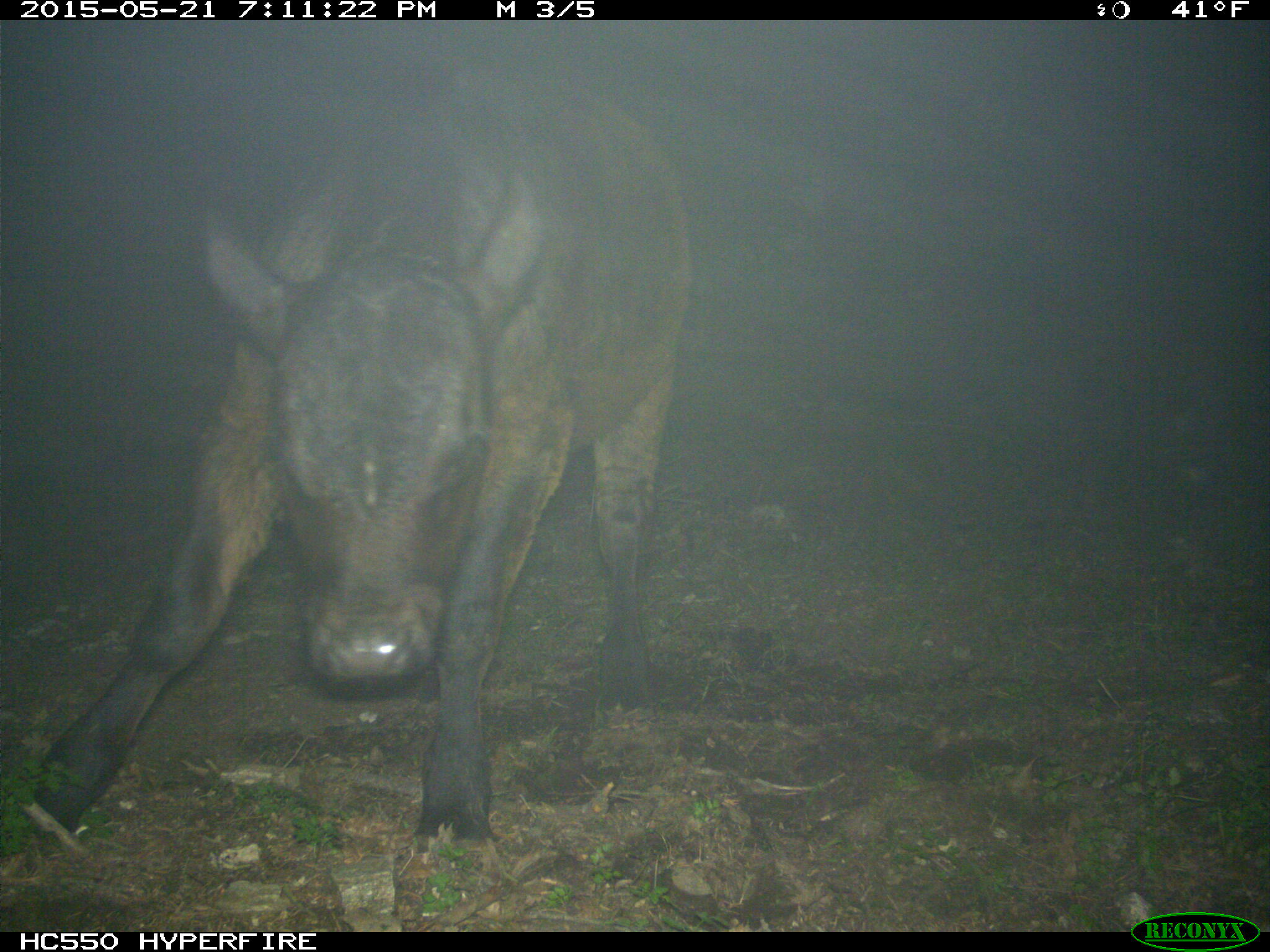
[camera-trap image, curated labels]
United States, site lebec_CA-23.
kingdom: Animalia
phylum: Chordata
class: Mammalia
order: Artiodactyla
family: Bovidae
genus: Bos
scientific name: Bos taurus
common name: domestic cow